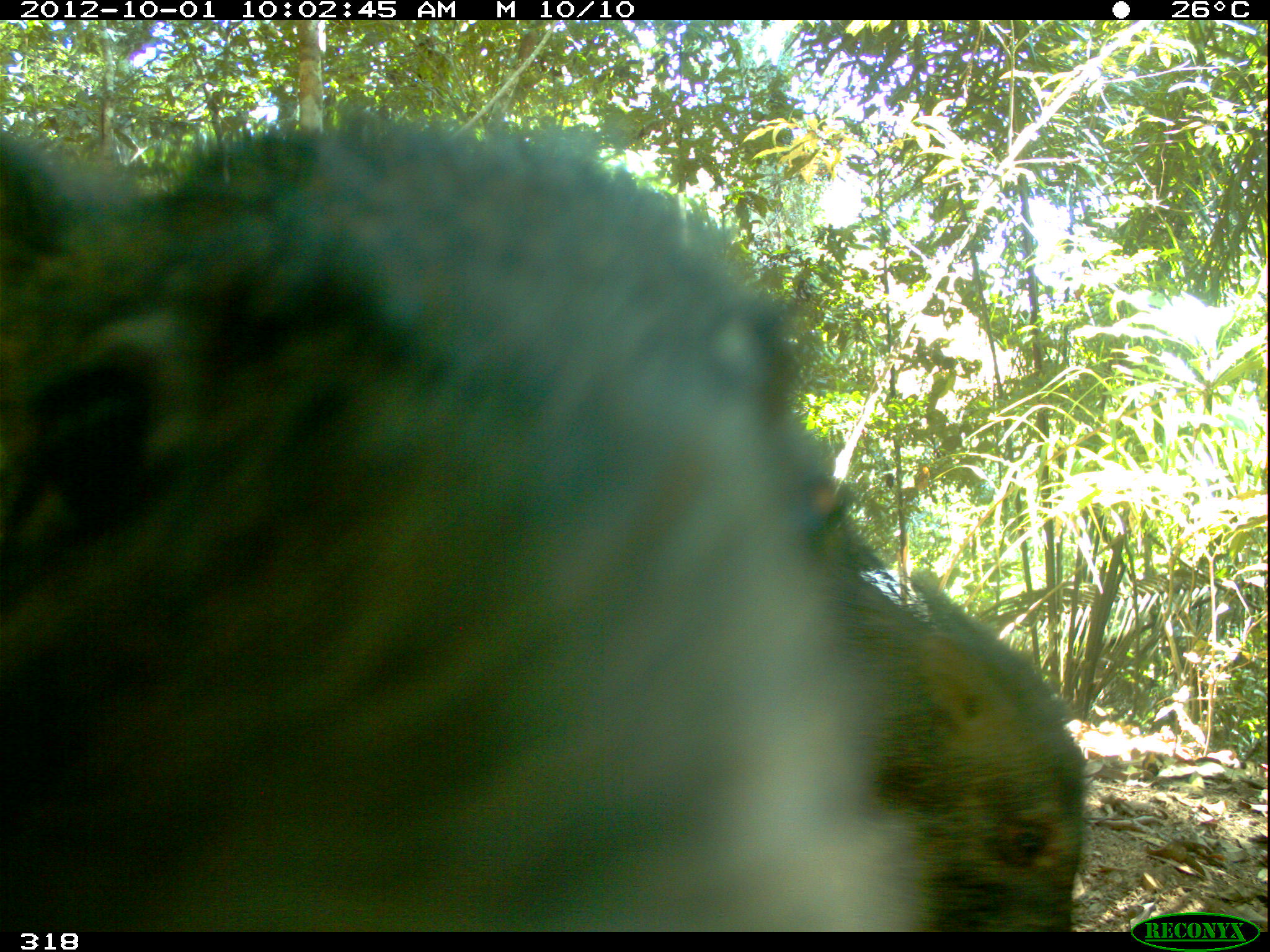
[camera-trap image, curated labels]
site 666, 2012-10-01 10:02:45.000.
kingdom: Animalia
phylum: Chordata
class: Mammalia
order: Artiodactyla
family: Tayassuidae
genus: Tayassu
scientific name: Tayassu pecari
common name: white-lipped peccary